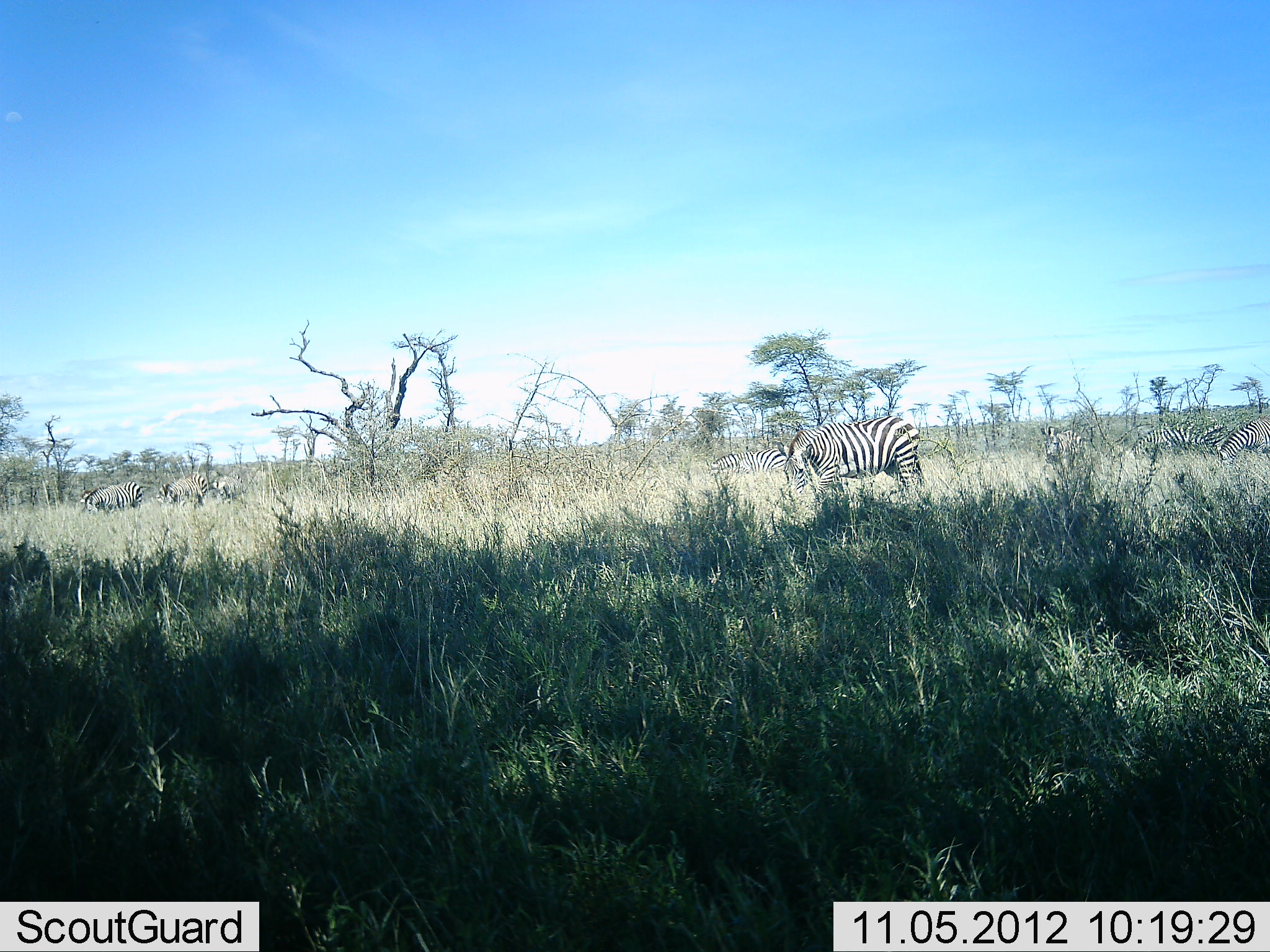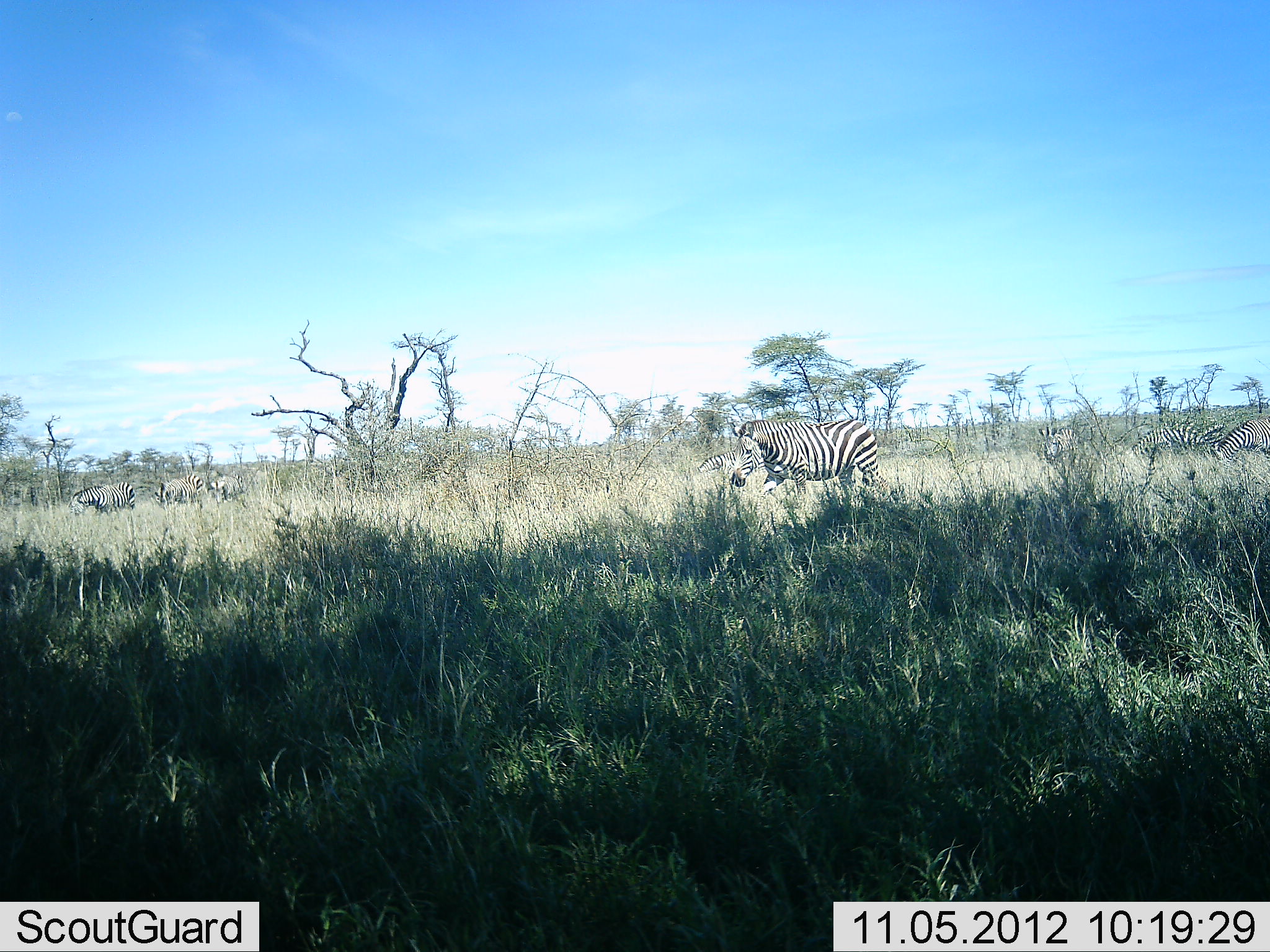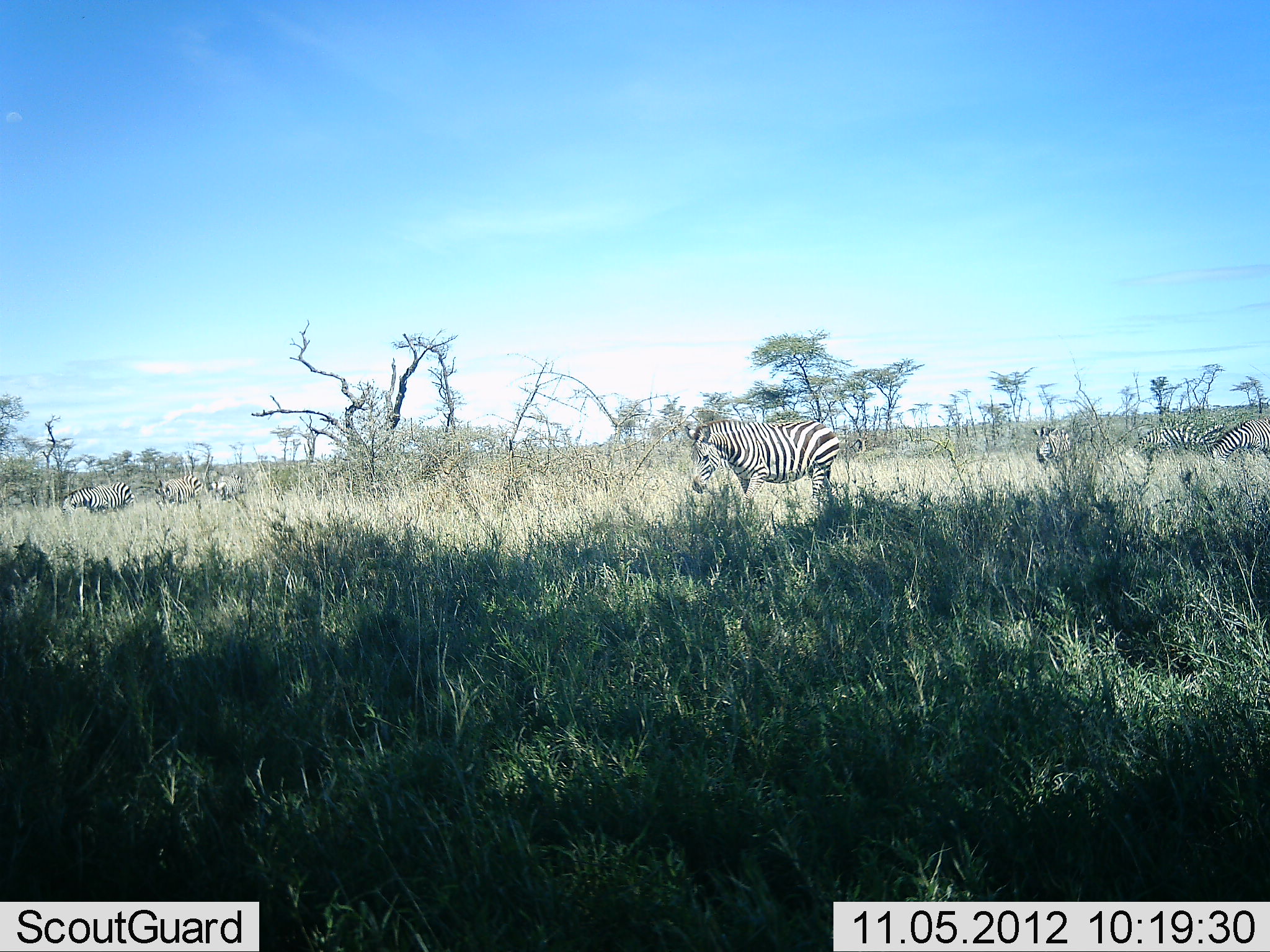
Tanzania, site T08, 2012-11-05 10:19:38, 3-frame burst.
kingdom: Animalia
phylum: Chordata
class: Mammalia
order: Perissodactyla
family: Equidae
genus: Equus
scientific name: Equus quagga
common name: plains zebra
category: zebra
Zebra (plains zebra) (Equus quagga), count 8. Behavior (volunteer vote fractions): standing 50%, resting 10%, moving 90%, interacting 10%. Young present (vote fraction): 0%. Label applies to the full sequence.